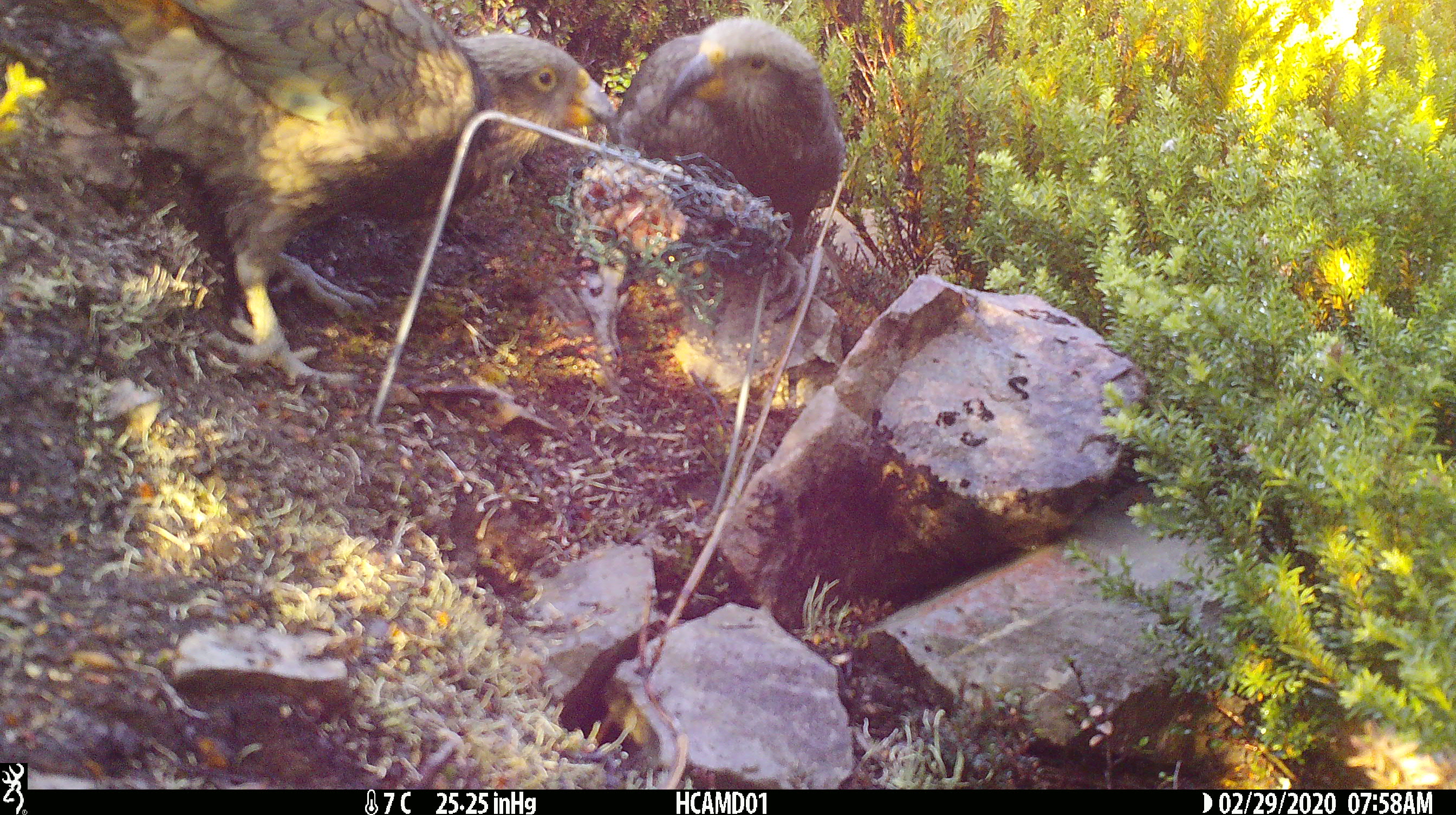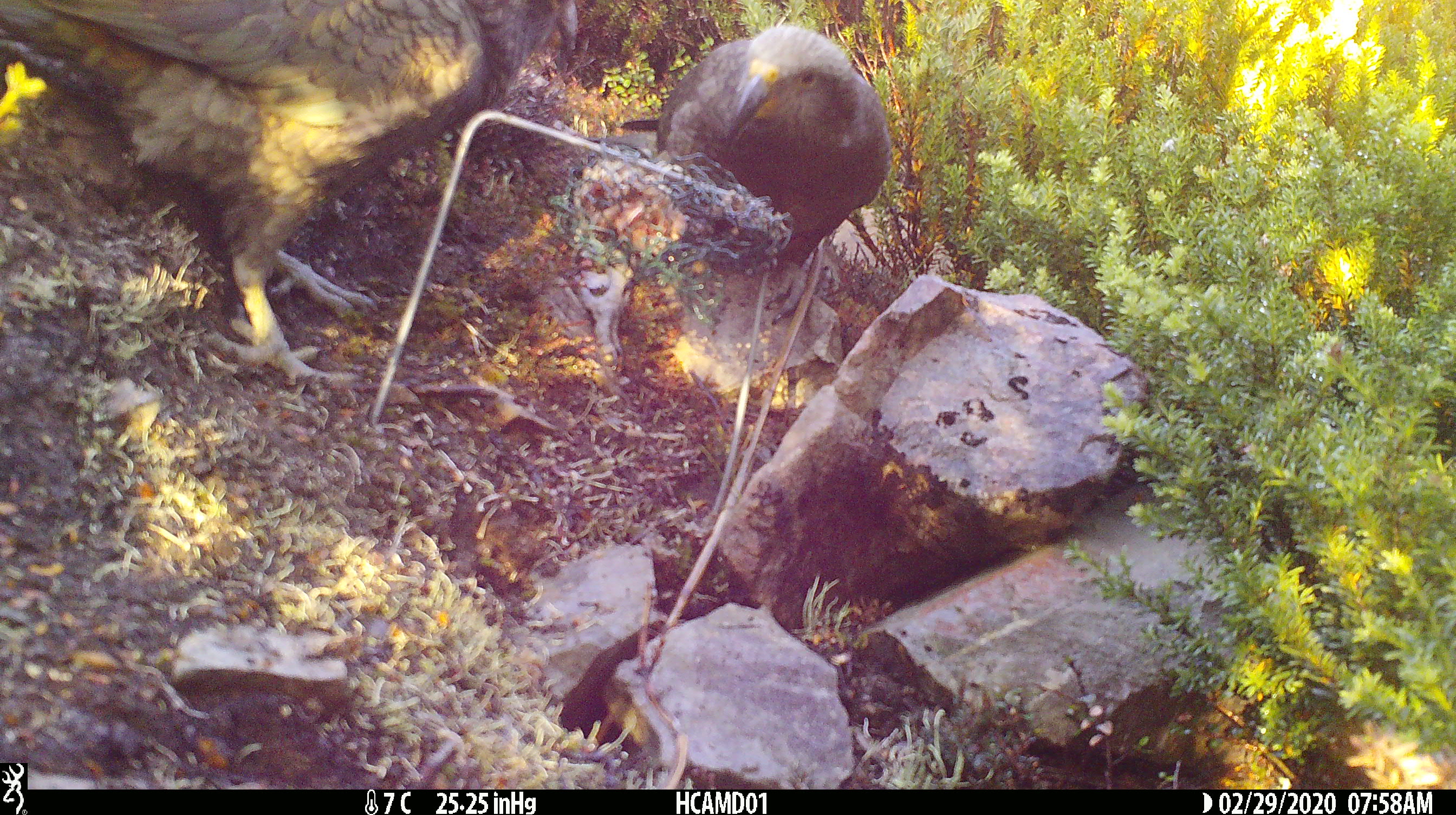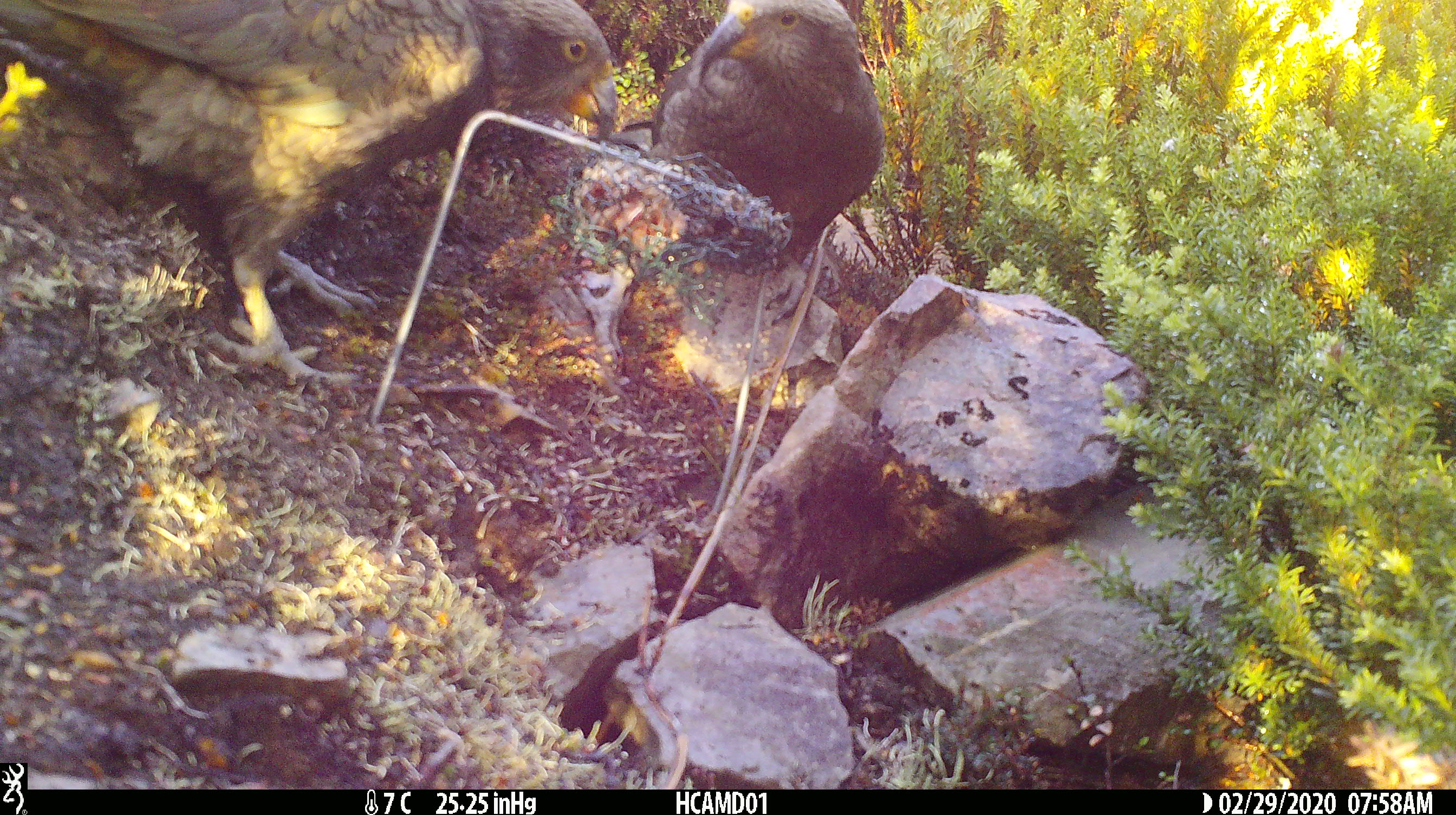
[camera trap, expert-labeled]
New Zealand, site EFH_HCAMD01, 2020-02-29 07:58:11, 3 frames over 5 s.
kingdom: Animalia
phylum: Chordata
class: Aves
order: Psittaciformes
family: Strigopidae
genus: Nestor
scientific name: Nestor notabilis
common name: kea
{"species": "kea (Nestor notabilis)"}